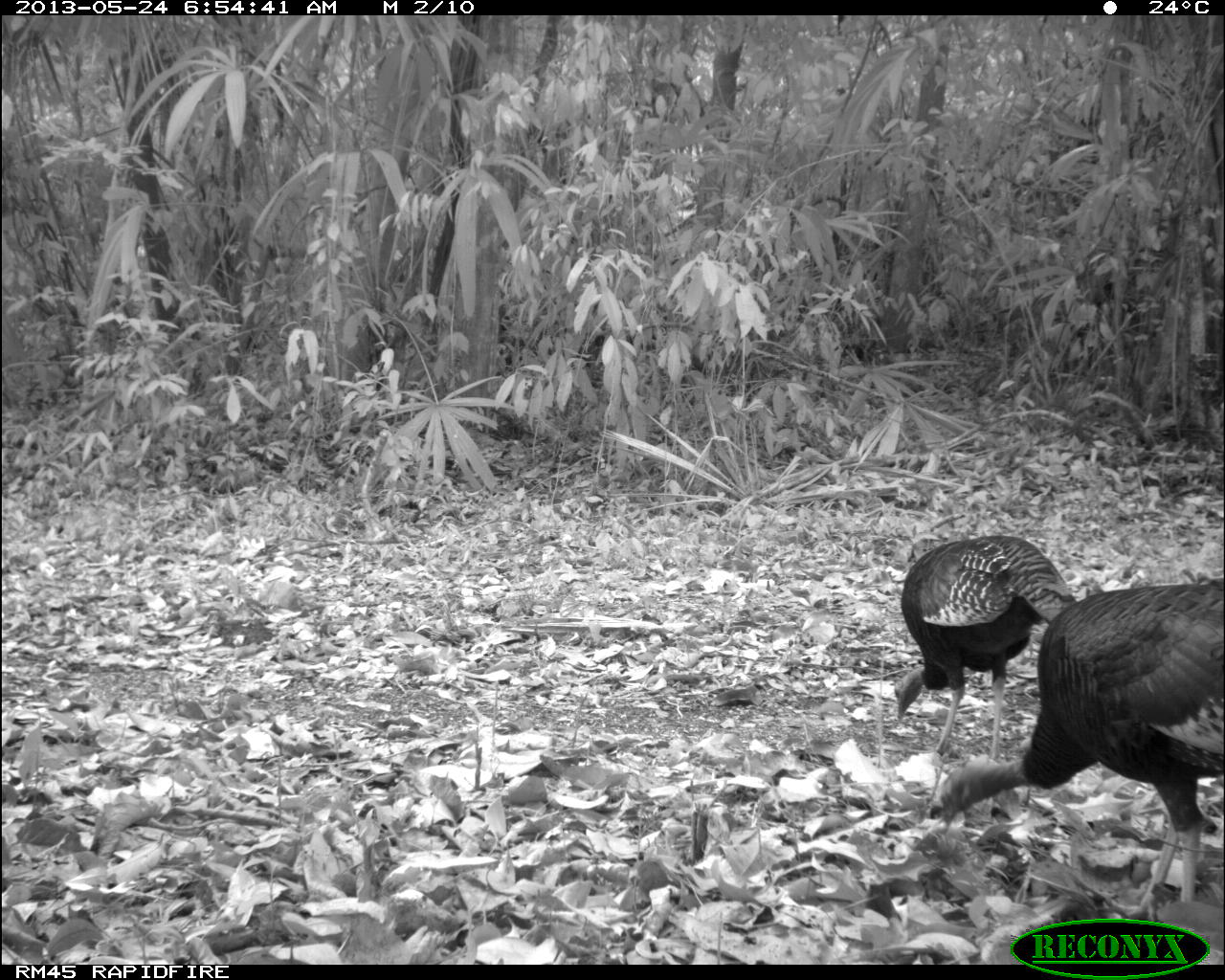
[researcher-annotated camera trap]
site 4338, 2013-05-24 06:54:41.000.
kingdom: Animalia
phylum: Chordata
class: Aves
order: Galliformes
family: Phasianidae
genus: Meleagris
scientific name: Meleagris ocellata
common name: ocellated turkey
Meleagris ocellata (ocellated turkey), count 2.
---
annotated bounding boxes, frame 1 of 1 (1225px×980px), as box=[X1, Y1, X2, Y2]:
meleagris ocellata: box=[926, 575, 1225, 918]; box=[888, 534, 1077, 763]